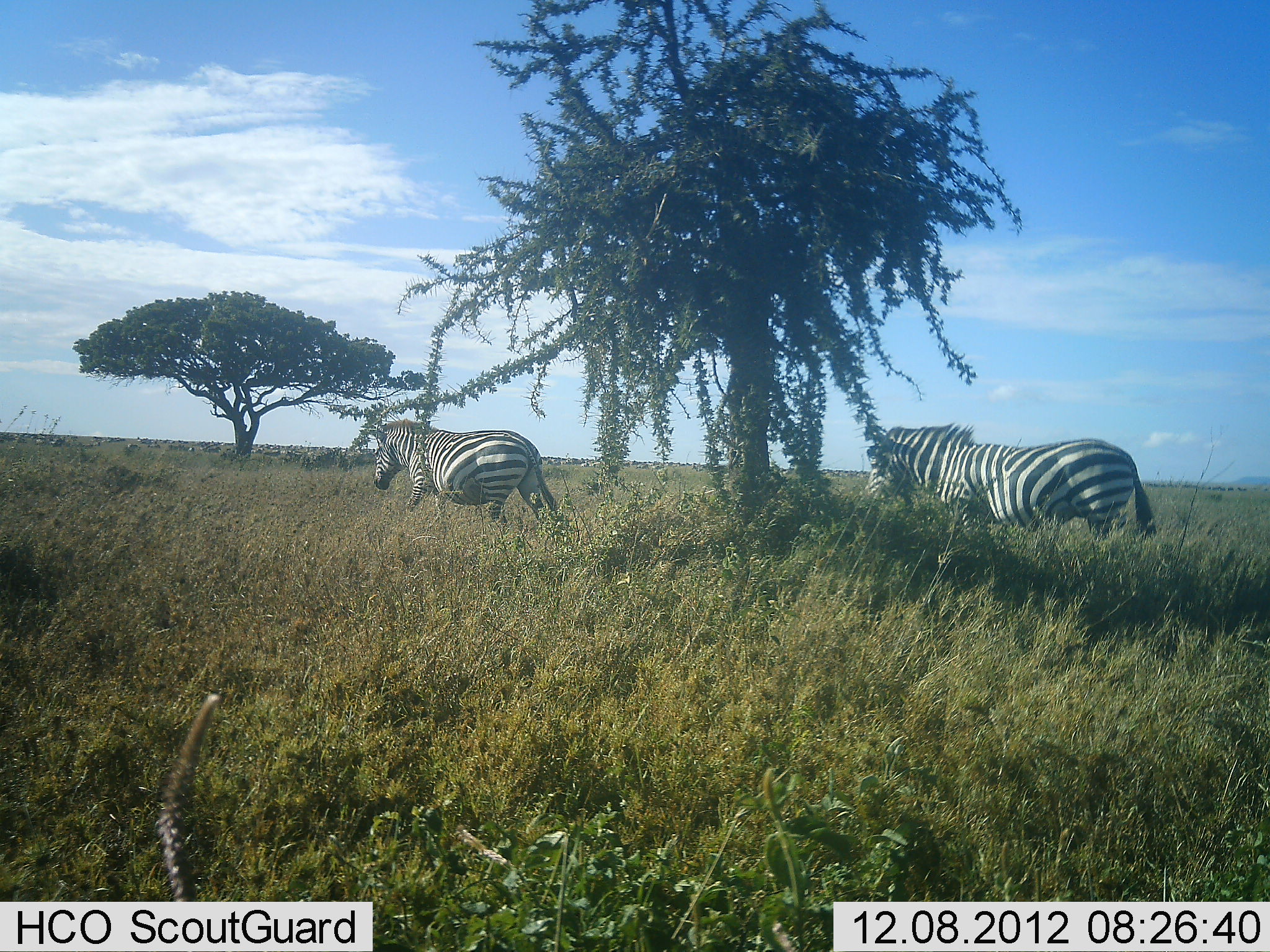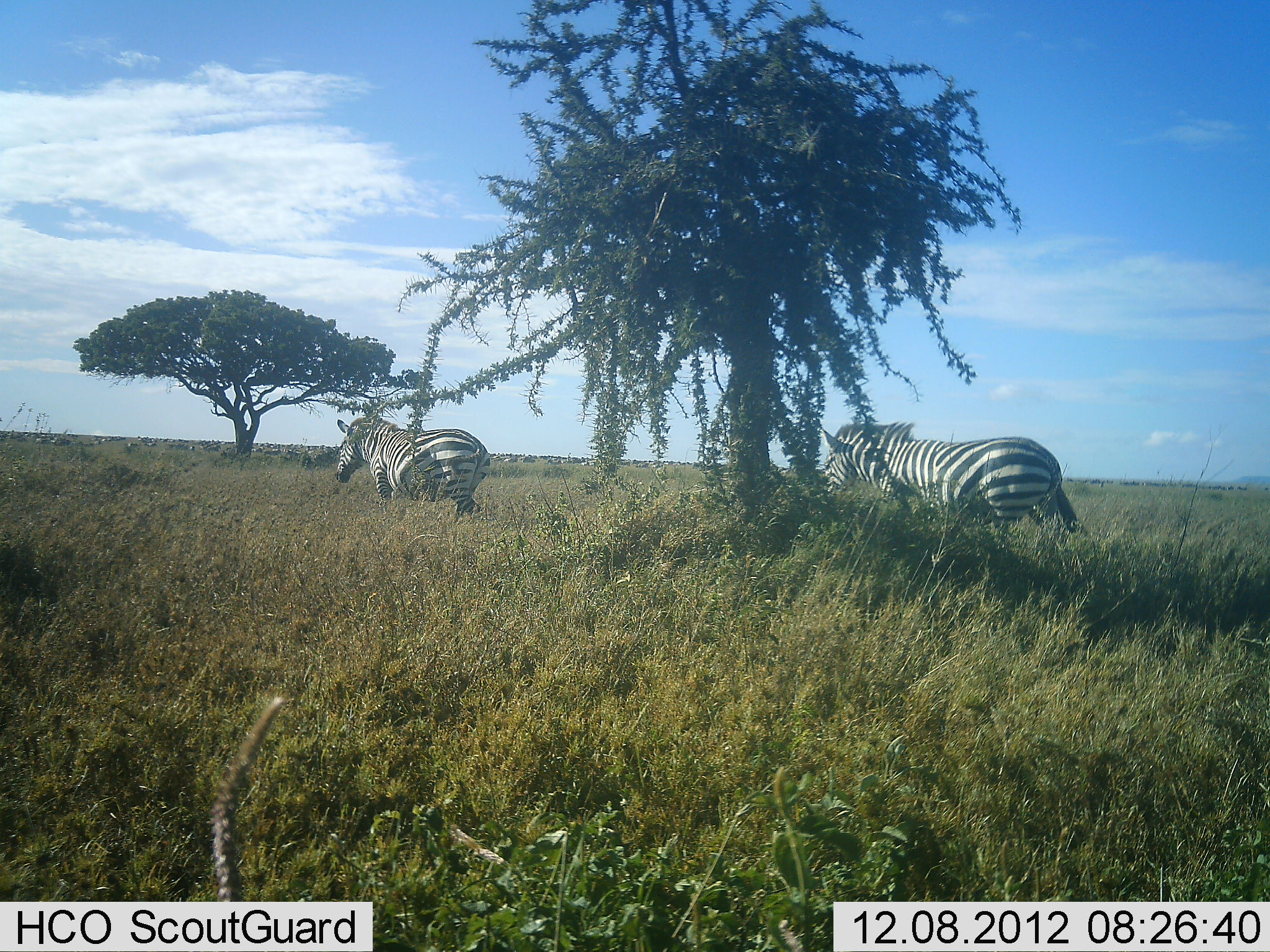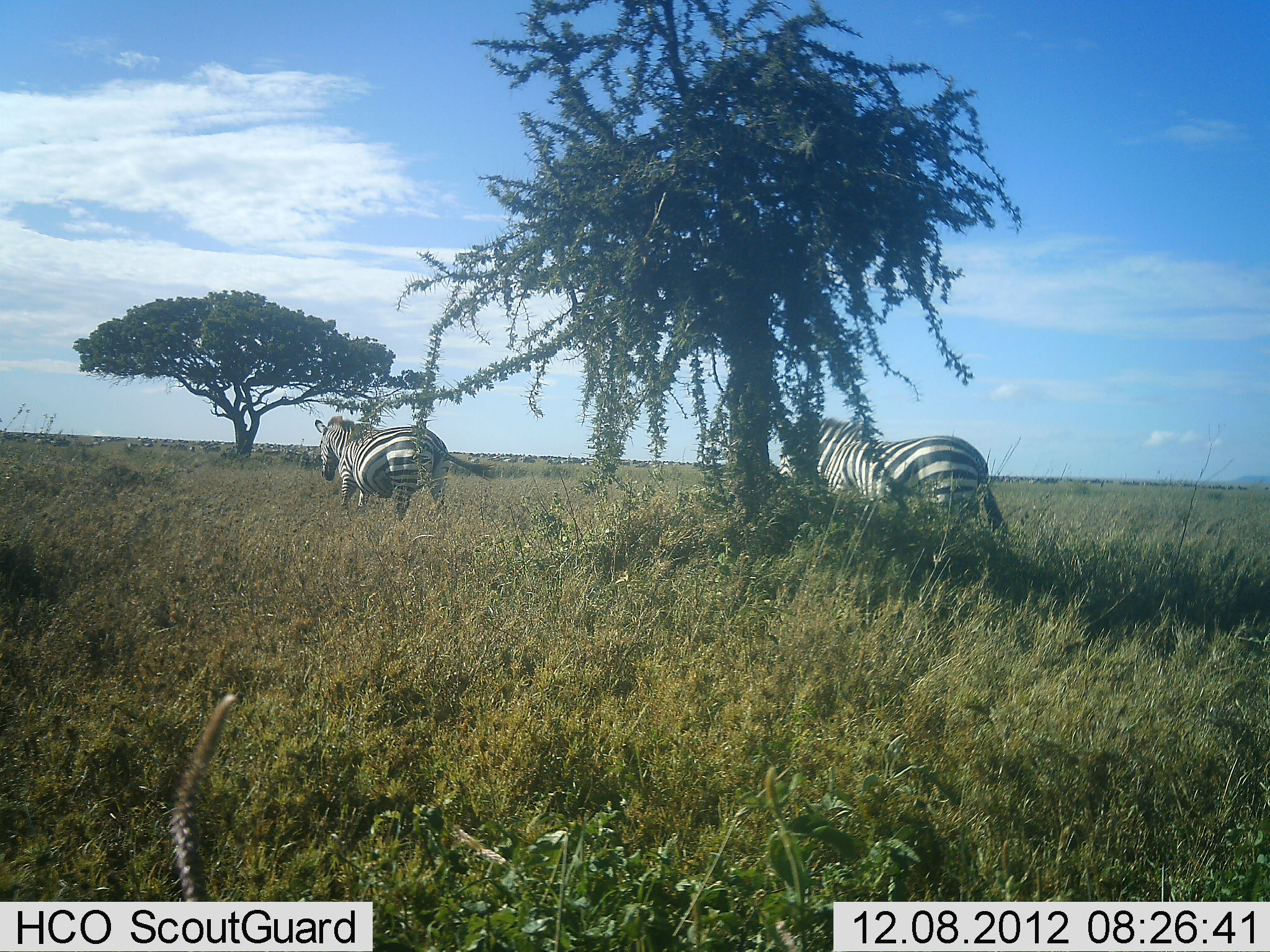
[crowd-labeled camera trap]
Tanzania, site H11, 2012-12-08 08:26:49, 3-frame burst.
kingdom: Animalia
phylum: Chordata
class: Mammalia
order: Perissodactyla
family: Equidae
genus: Equus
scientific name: Equus quagga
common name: plains zebra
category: zebra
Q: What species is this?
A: Zebra (plains zebra) (Equus quagga).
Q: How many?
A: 2.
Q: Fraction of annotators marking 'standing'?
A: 0%.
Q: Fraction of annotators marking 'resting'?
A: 0%.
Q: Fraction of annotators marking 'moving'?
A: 100%.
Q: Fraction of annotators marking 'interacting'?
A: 0%.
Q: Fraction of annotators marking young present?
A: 0%.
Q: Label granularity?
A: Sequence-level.